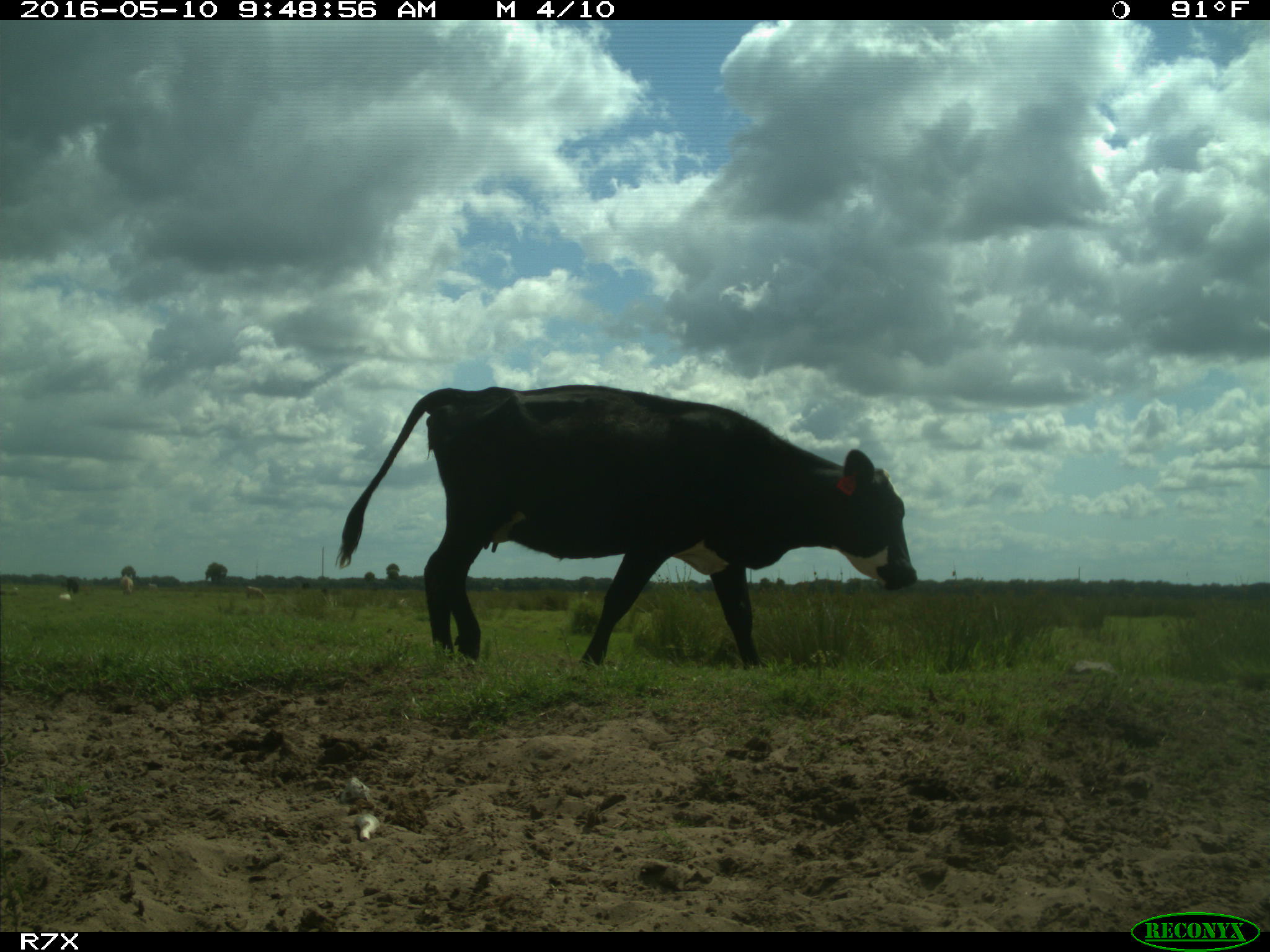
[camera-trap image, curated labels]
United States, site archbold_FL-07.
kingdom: Animalia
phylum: Chordata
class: Mammalia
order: Artiodactyla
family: Bovidae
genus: Bos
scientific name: Bos taurus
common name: domestic cow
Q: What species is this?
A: Bos taurus (domestic cow).